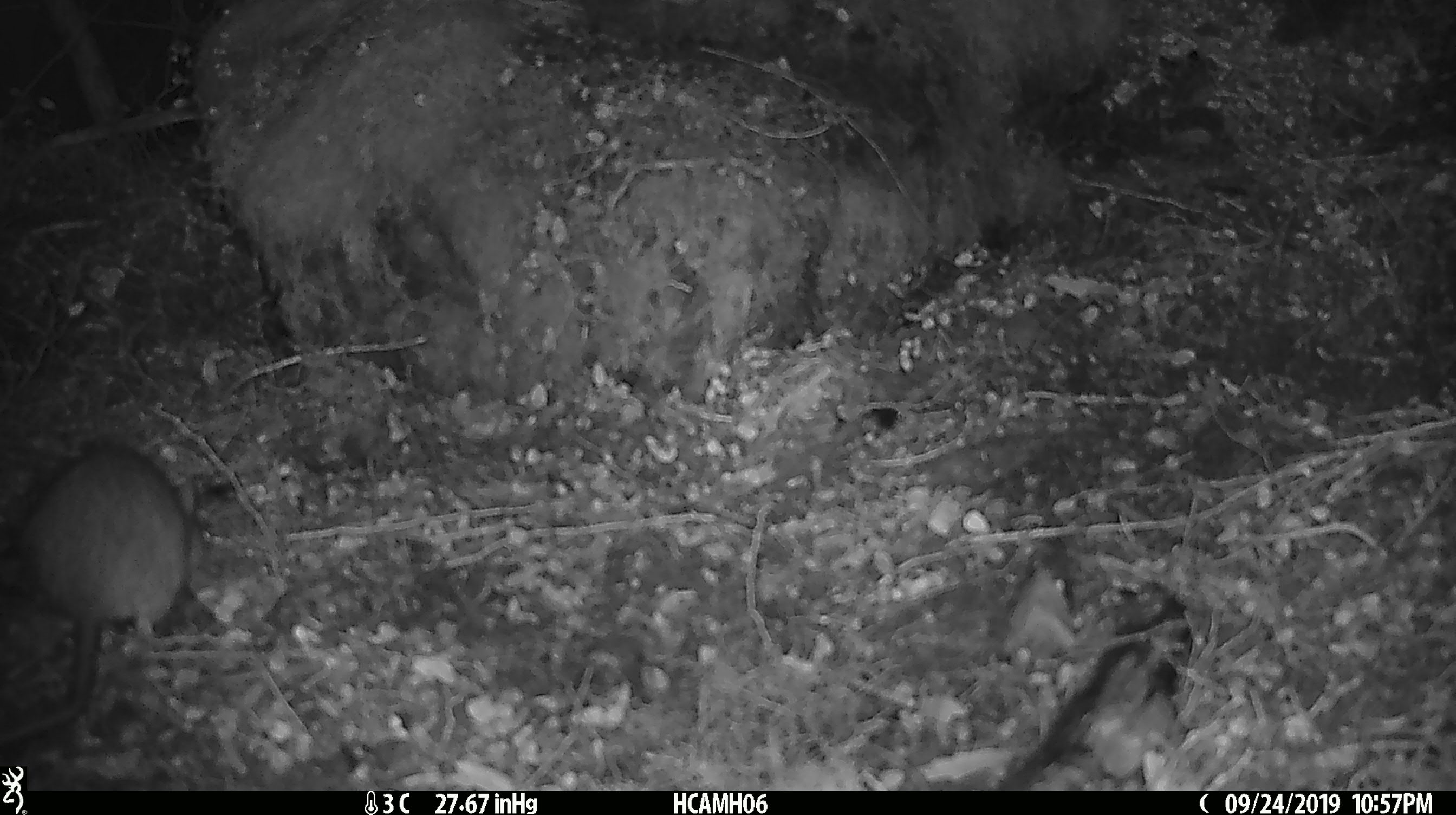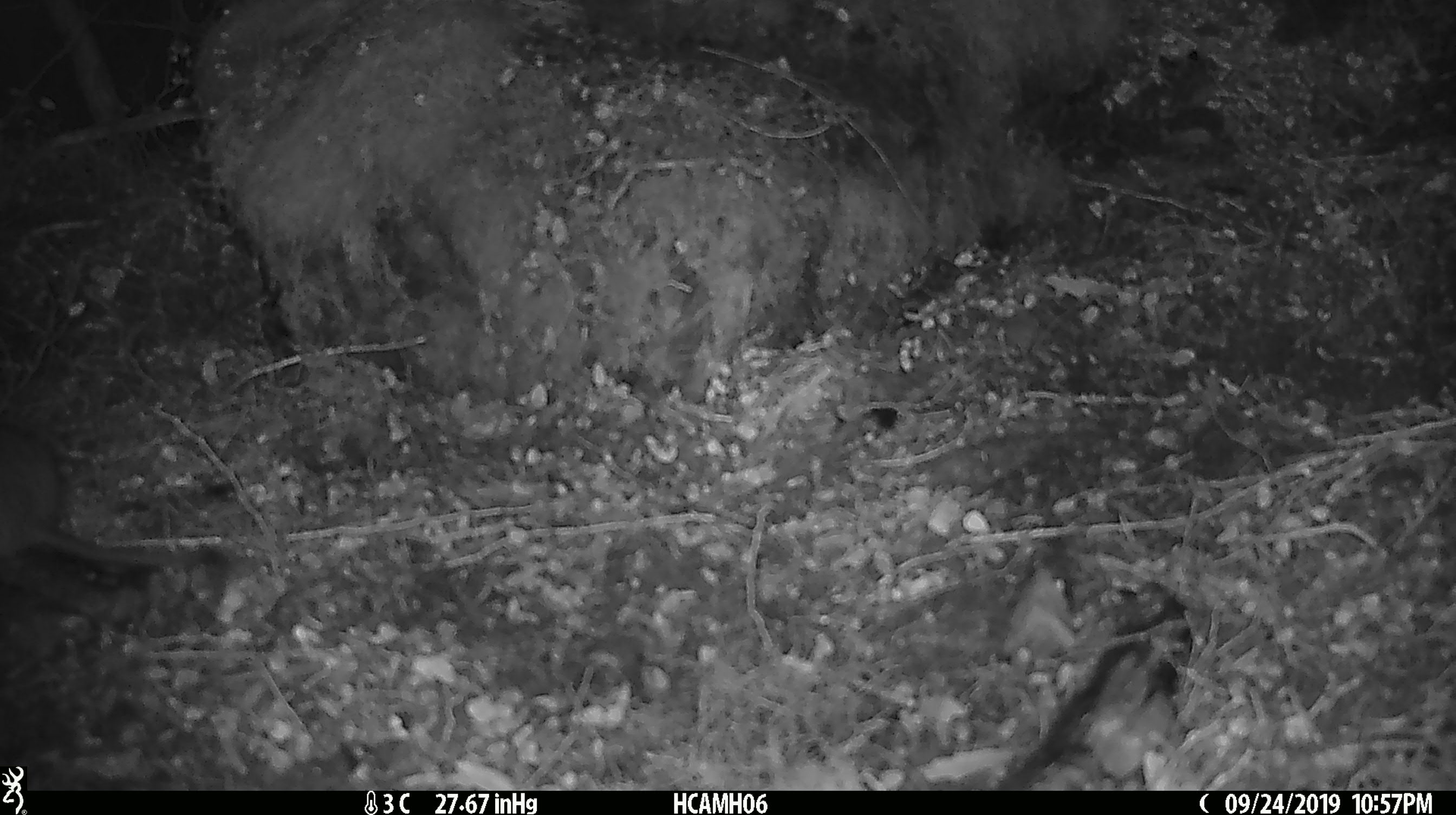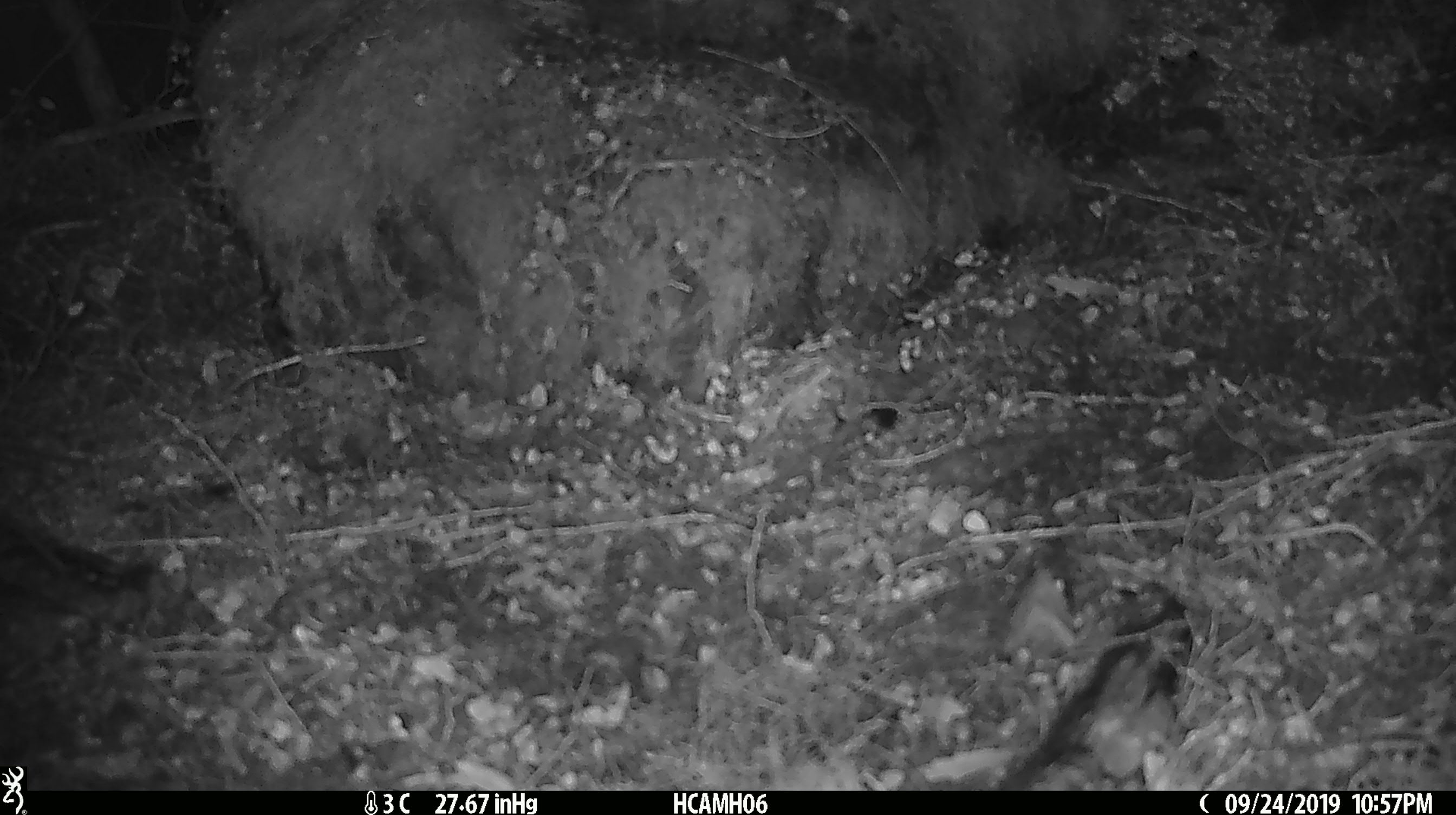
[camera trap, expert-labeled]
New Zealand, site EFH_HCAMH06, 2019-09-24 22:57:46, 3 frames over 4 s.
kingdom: Animalia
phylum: Chordata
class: Mammalia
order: Rodentia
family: Muridae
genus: Mus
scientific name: Mus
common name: mouse